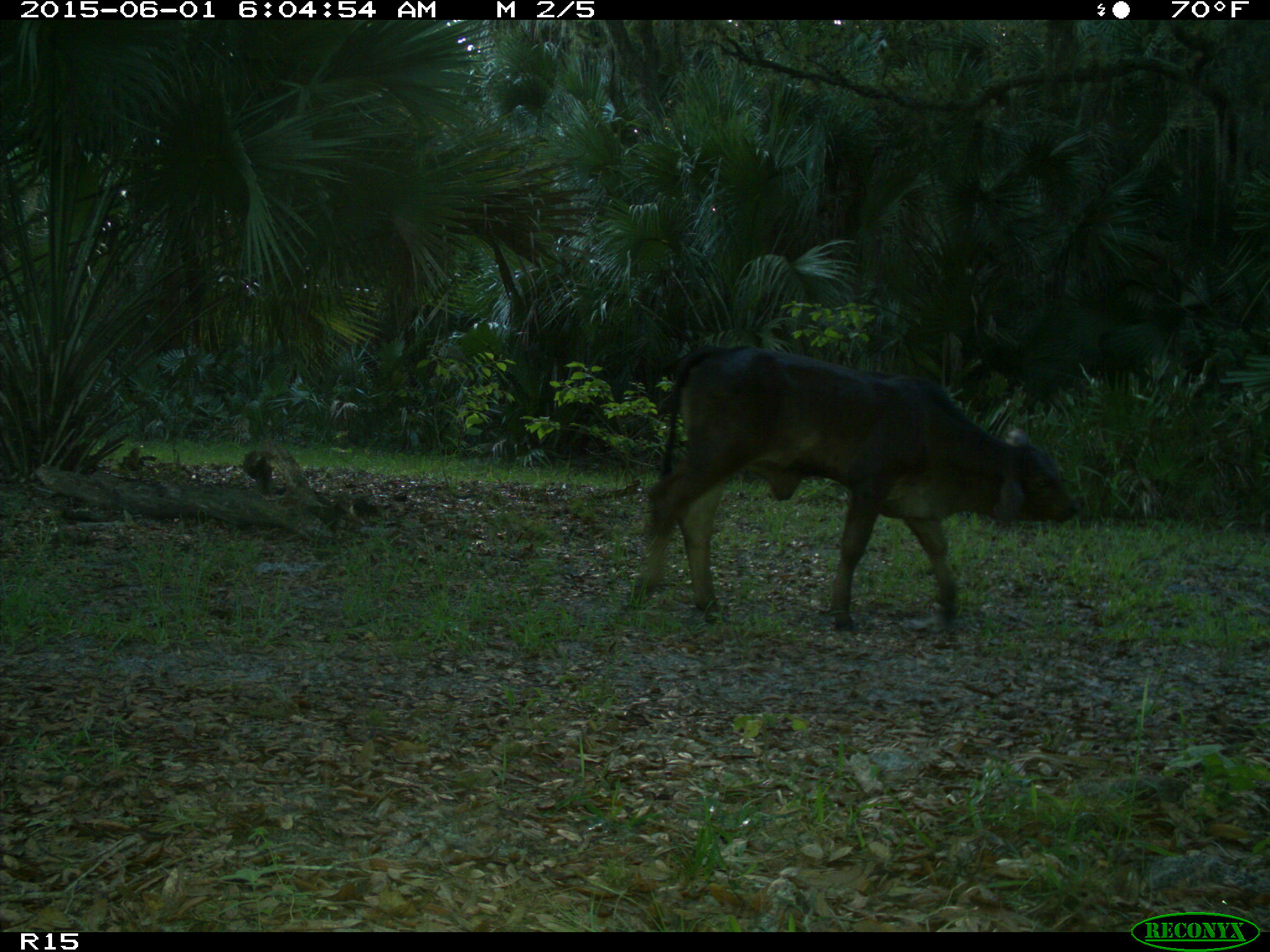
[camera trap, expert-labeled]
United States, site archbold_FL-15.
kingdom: Animalia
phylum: Chordata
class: Mammalia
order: Artiodactyla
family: Bovidae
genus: Bos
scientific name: Bos taurus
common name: domestic cow